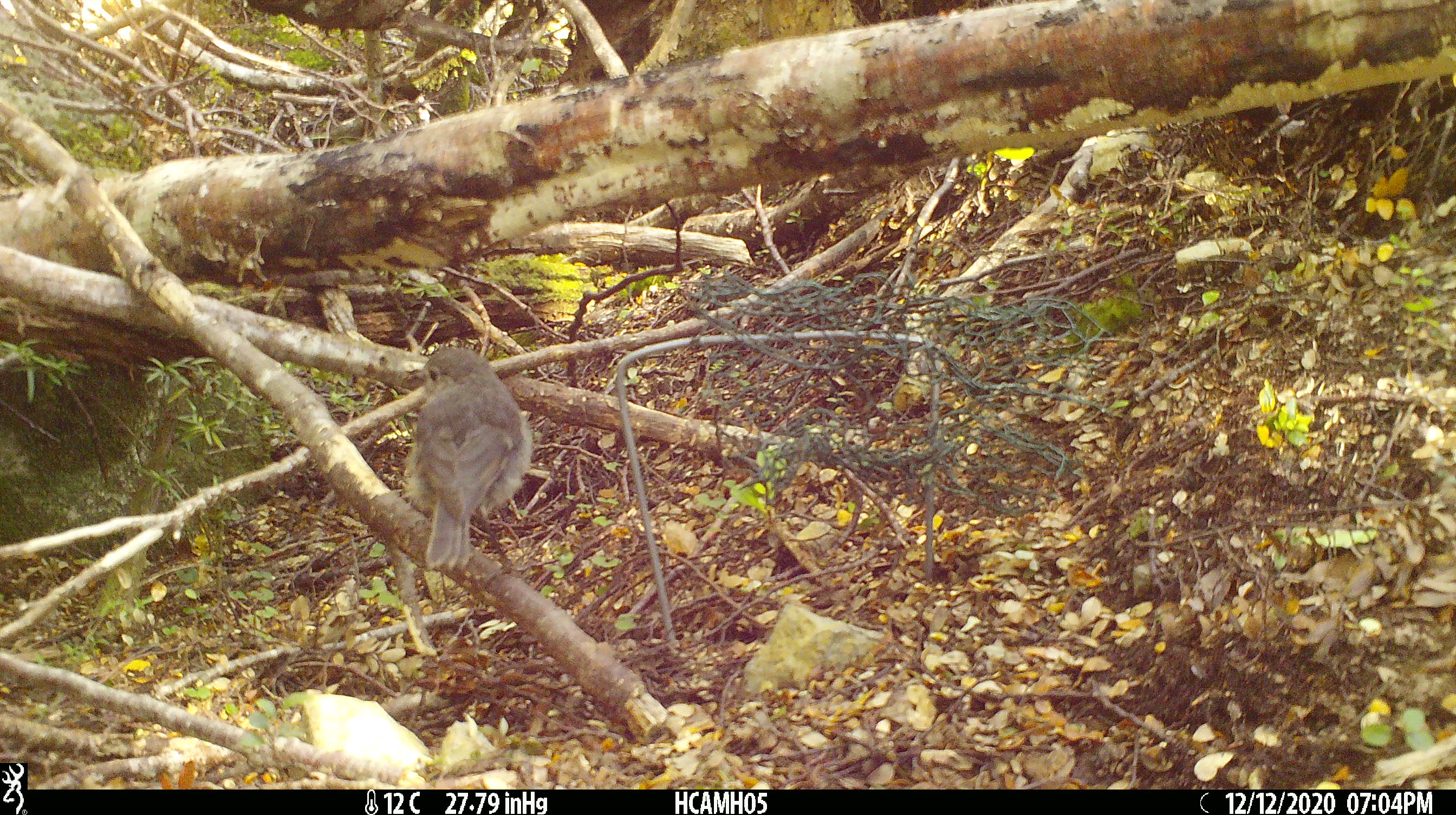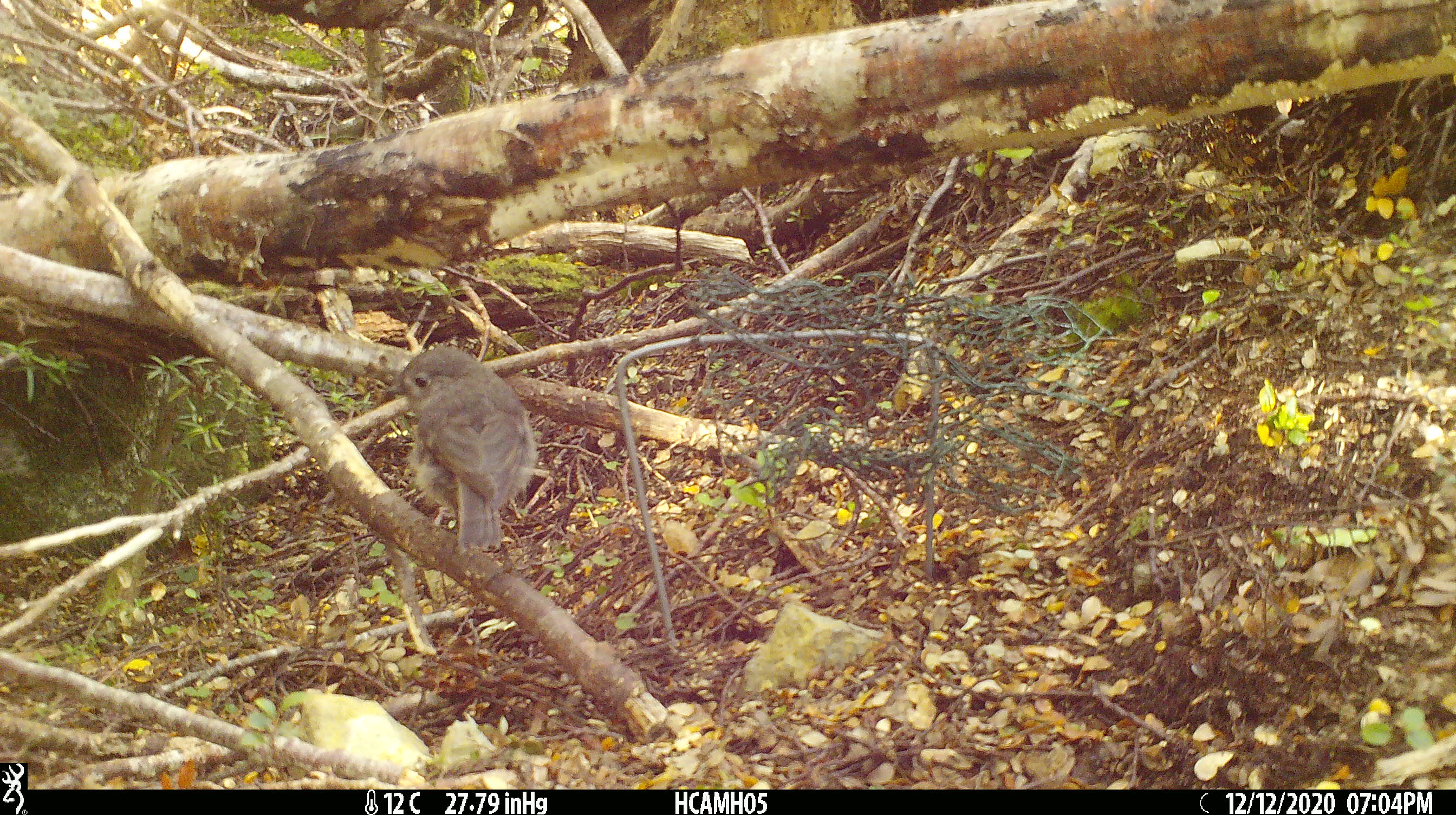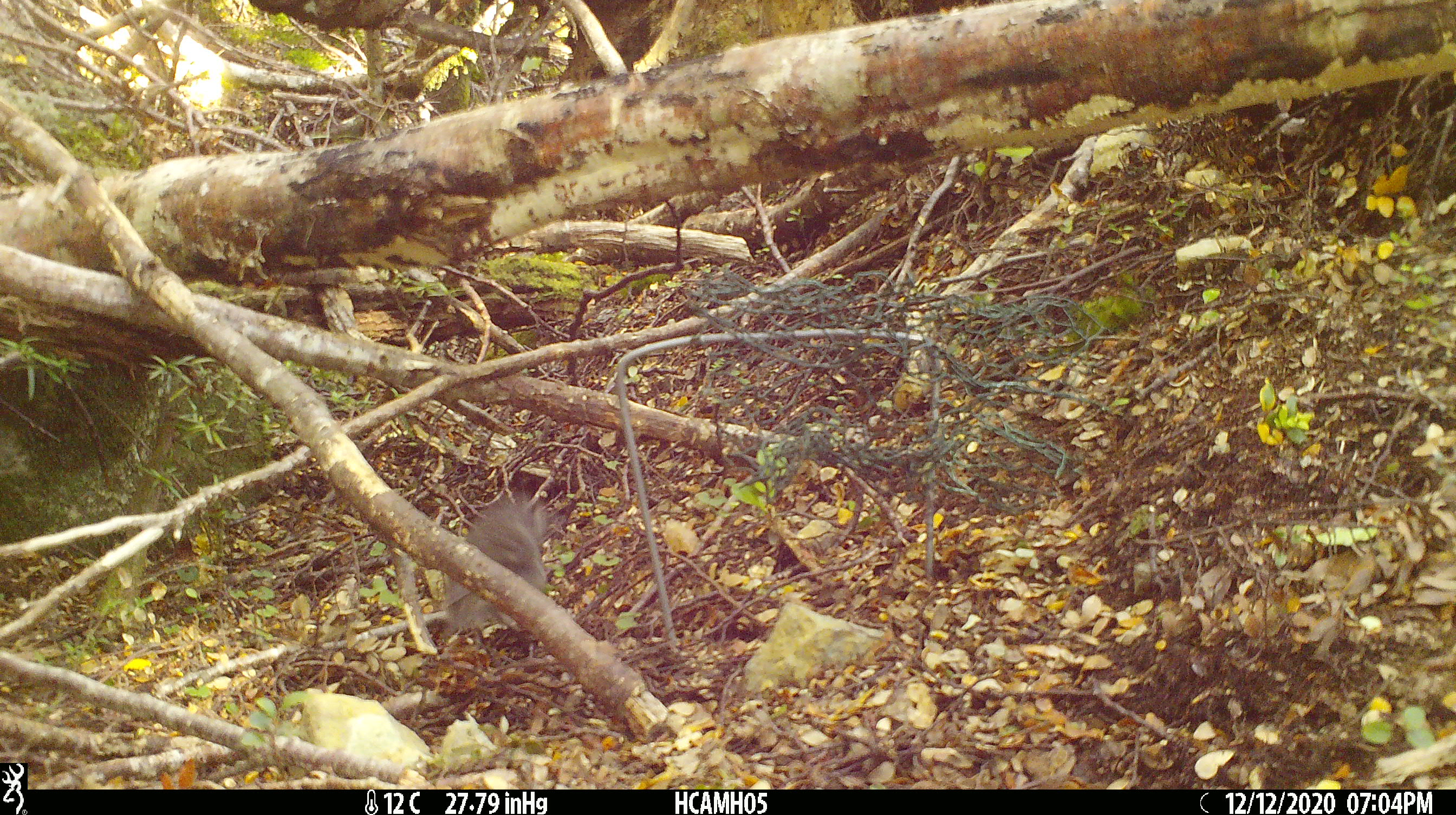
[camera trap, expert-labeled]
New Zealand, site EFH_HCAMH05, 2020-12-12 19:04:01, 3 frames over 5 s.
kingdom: Animalia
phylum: Chordata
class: Aves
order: Passeriformes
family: Petroicidae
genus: Petroica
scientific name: Petroica australis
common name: new zealand robin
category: robin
Robin (new zealand robin) (Petroica australis).